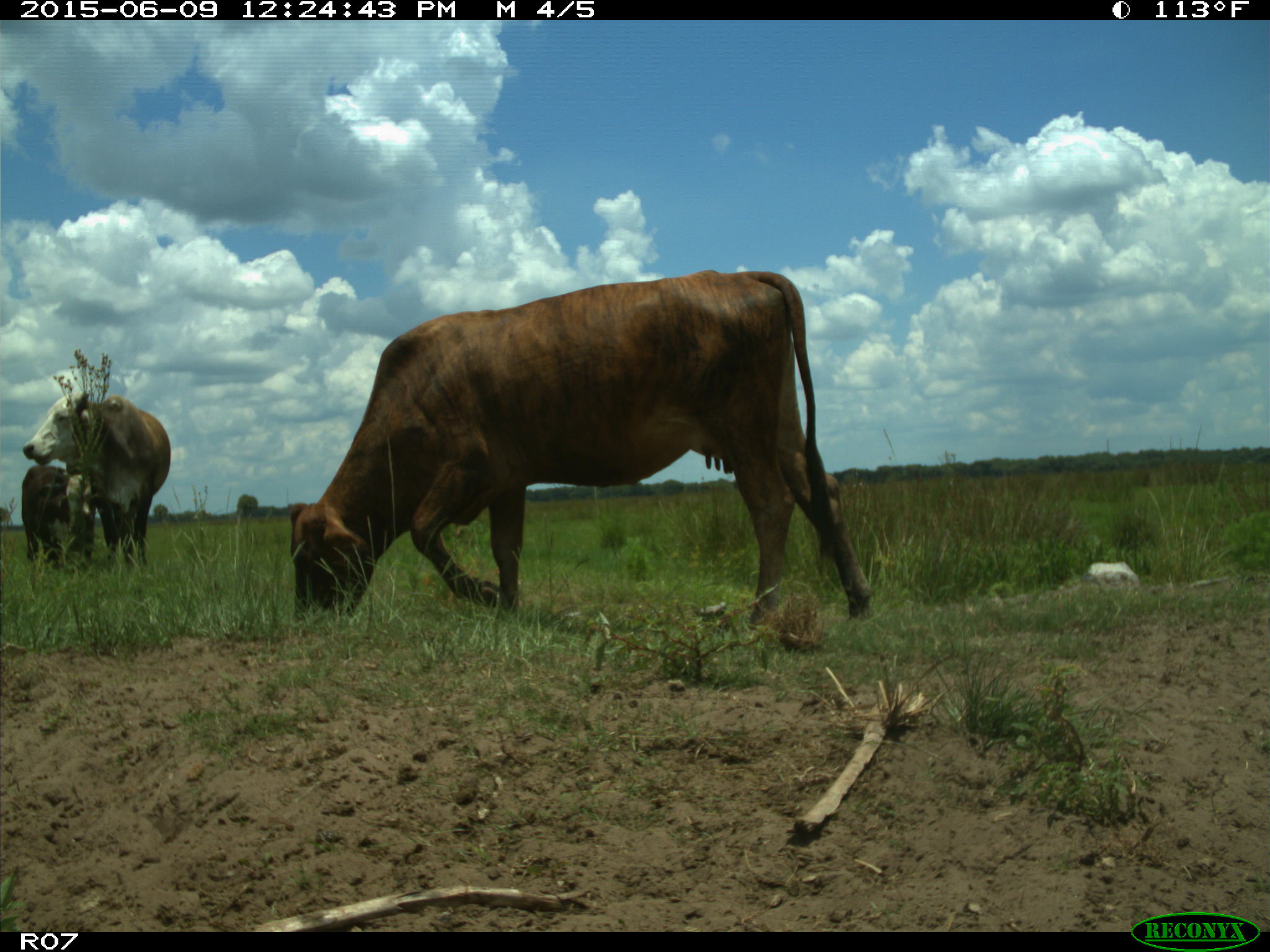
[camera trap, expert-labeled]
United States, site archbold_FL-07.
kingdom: Animalia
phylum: Chordata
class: Mammalia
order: Artiodactyla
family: Bovidae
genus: Bos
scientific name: Bos taurus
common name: domestic cow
Bos taurus (domestic cow).